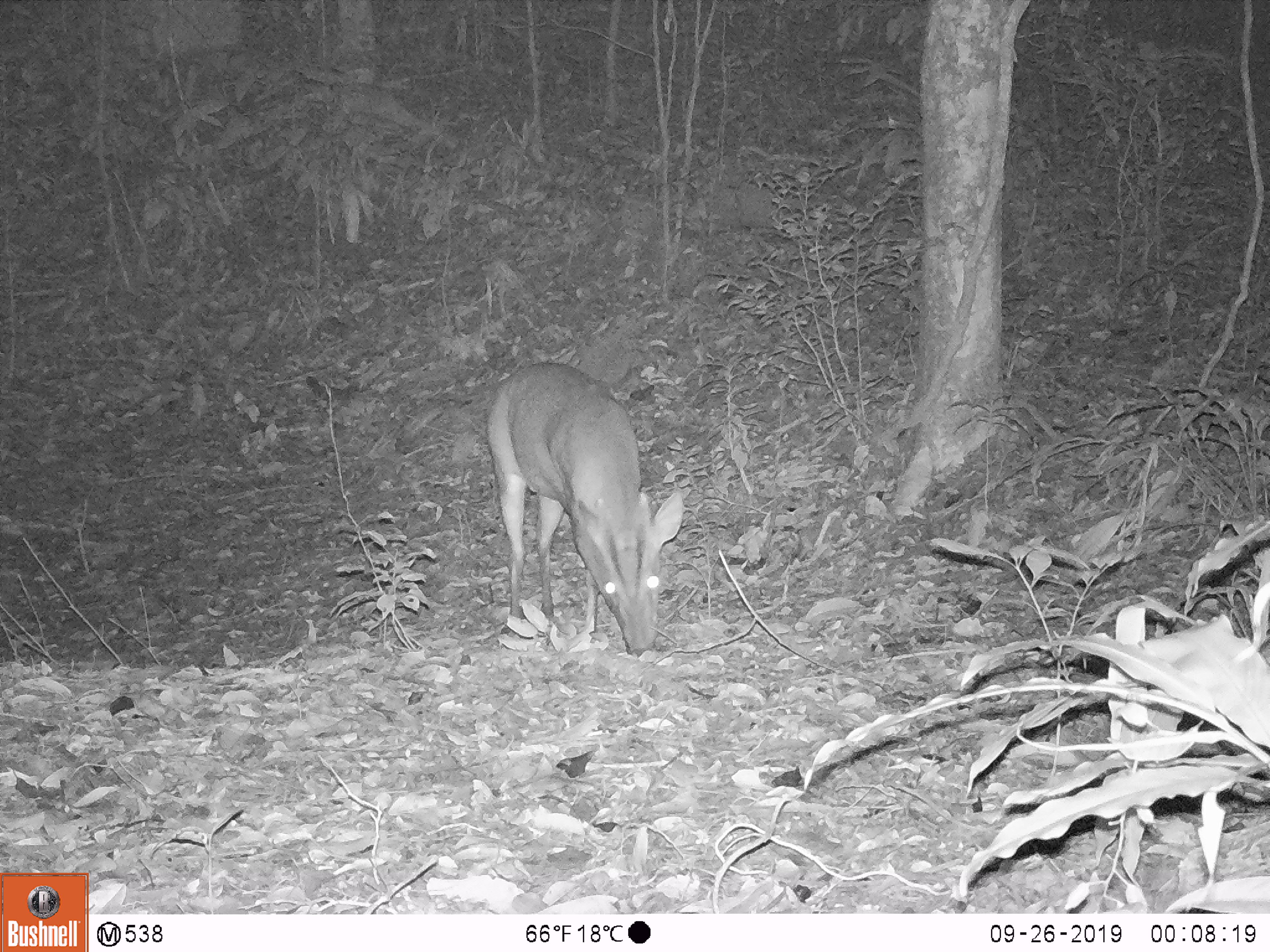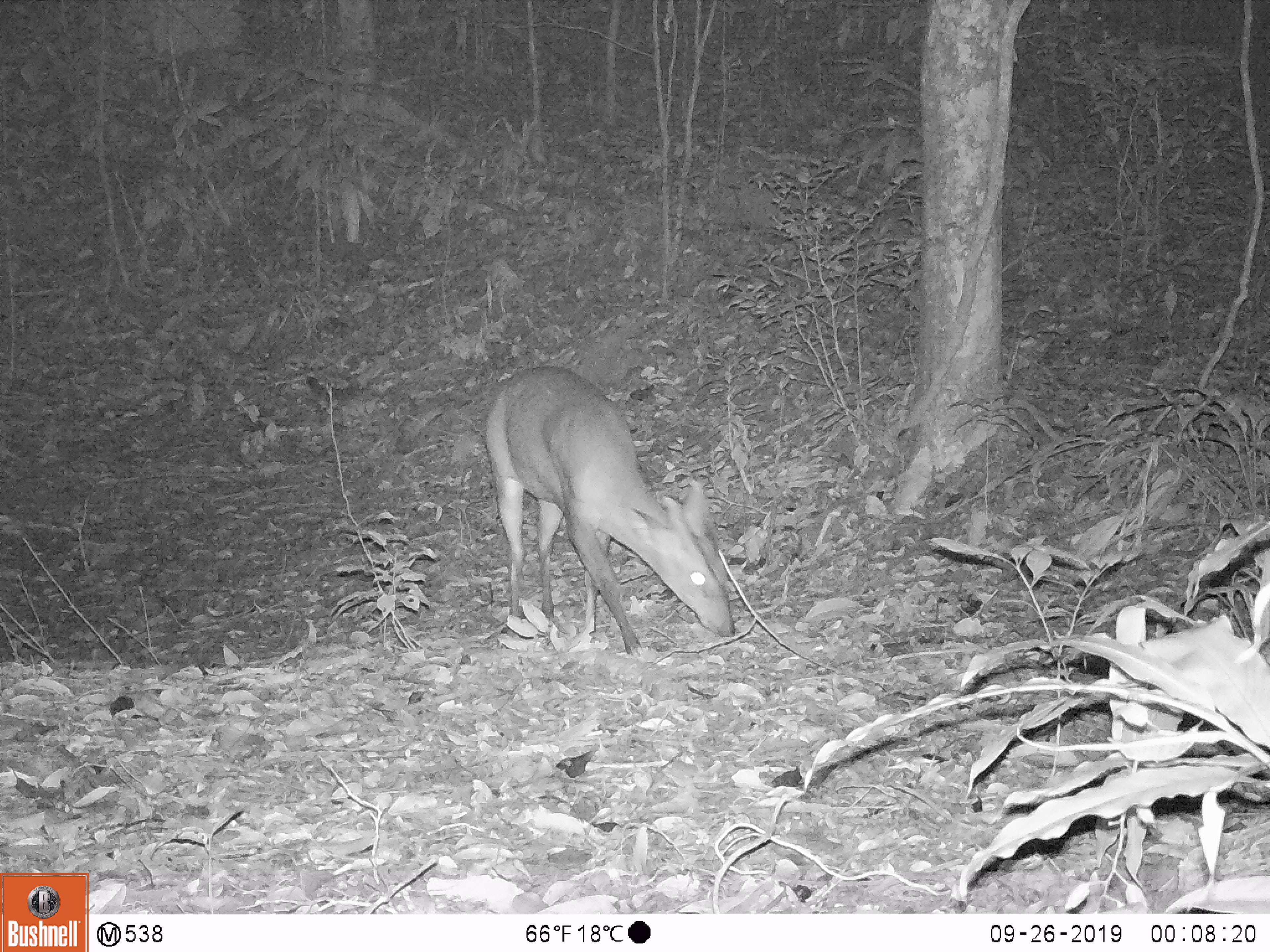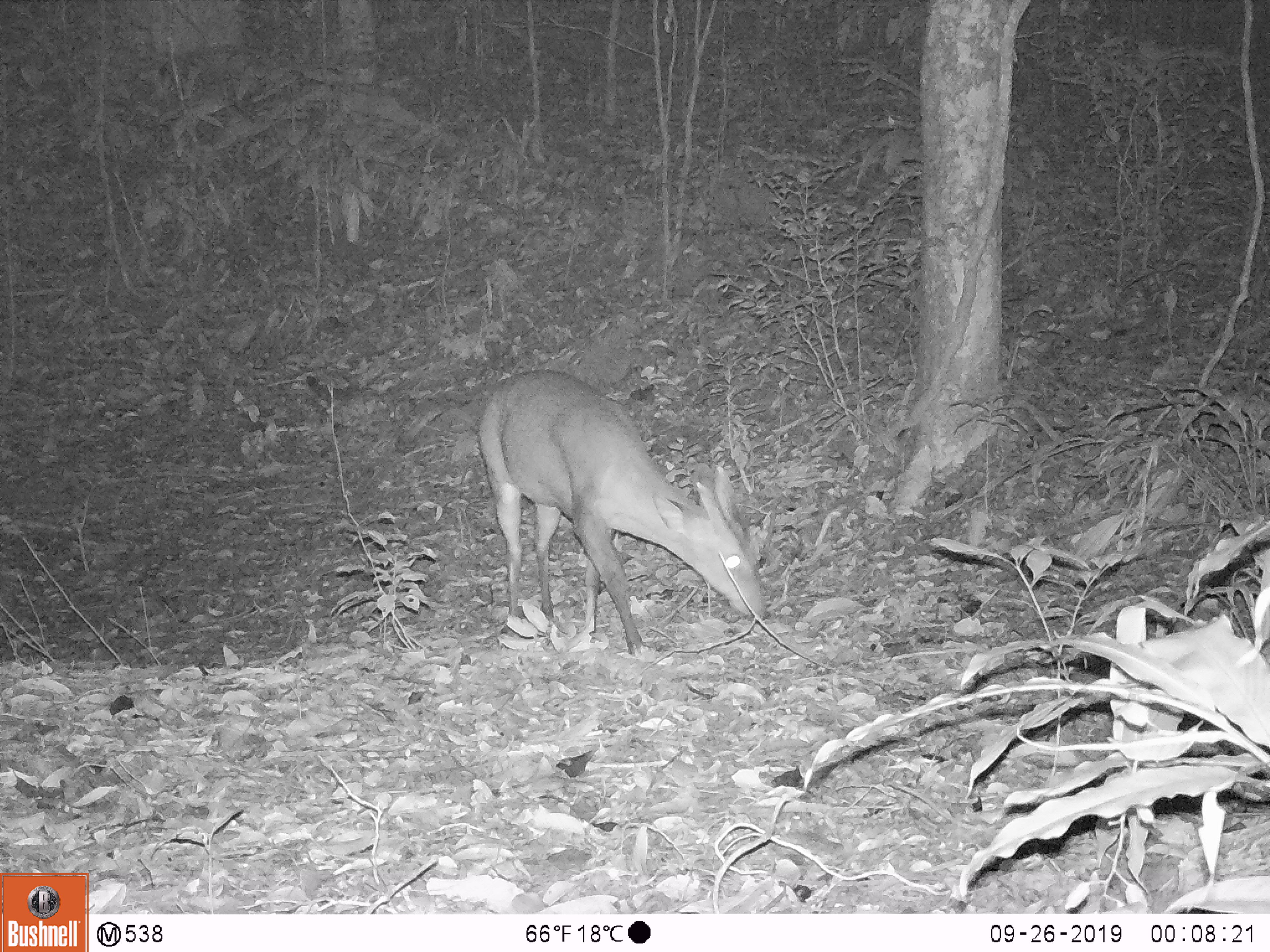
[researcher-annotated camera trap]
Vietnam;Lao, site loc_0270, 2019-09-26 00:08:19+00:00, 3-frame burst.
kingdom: Animalia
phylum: Chordata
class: Mammalia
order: Artiodactyla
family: Cervidae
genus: Muntiacus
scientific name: Muntiacus vuquangensis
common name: large-antlered muntjac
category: large antlered muntjac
Large antlered muntjac (large-antlered muntjac) (Muntiacus vuquangensis). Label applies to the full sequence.